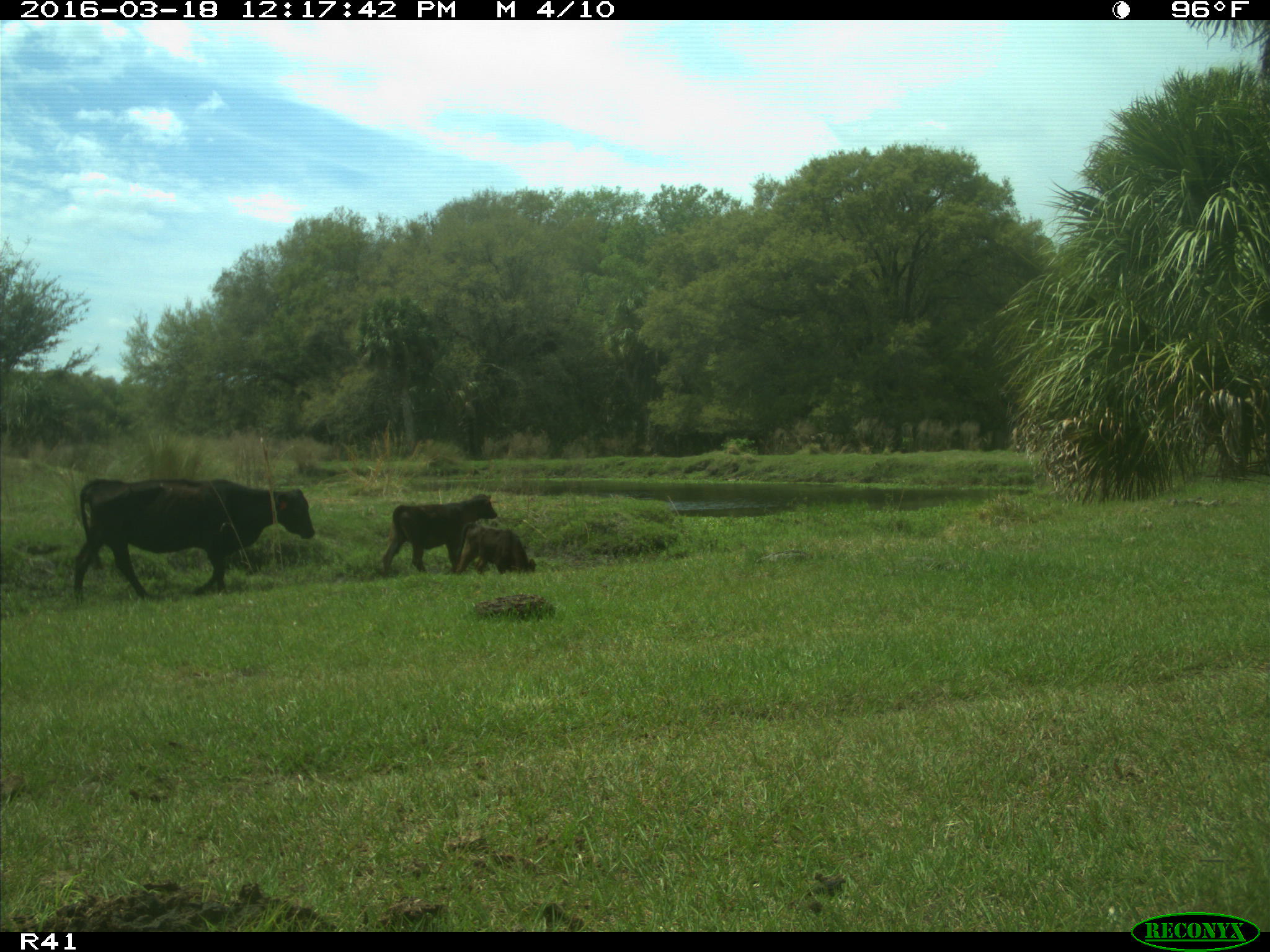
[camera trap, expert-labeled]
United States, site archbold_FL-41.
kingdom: Animalia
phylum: Chordata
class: Mammalia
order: Artiodactyla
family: Bovidae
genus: Bos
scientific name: Bos taurus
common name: domestic cow